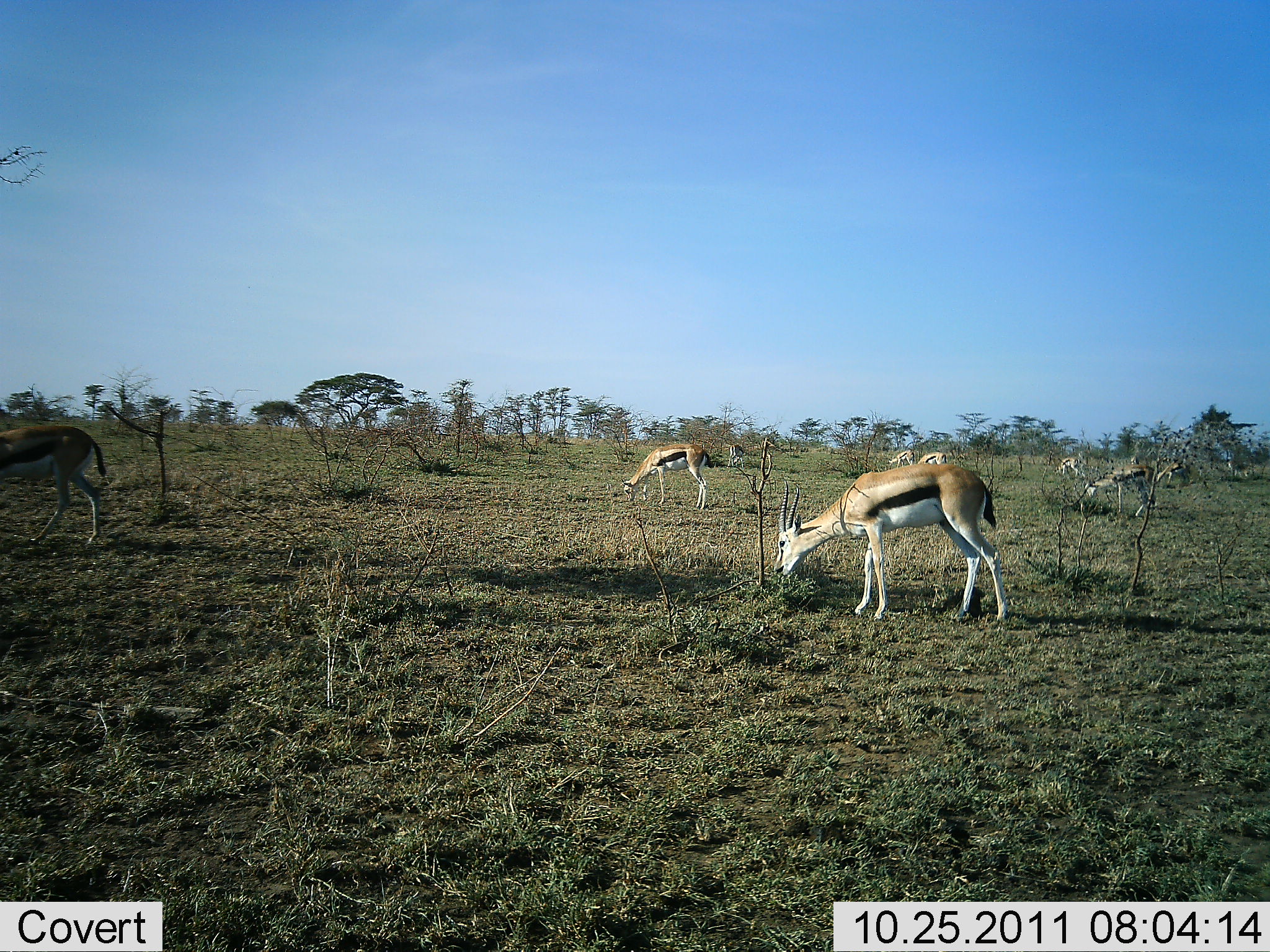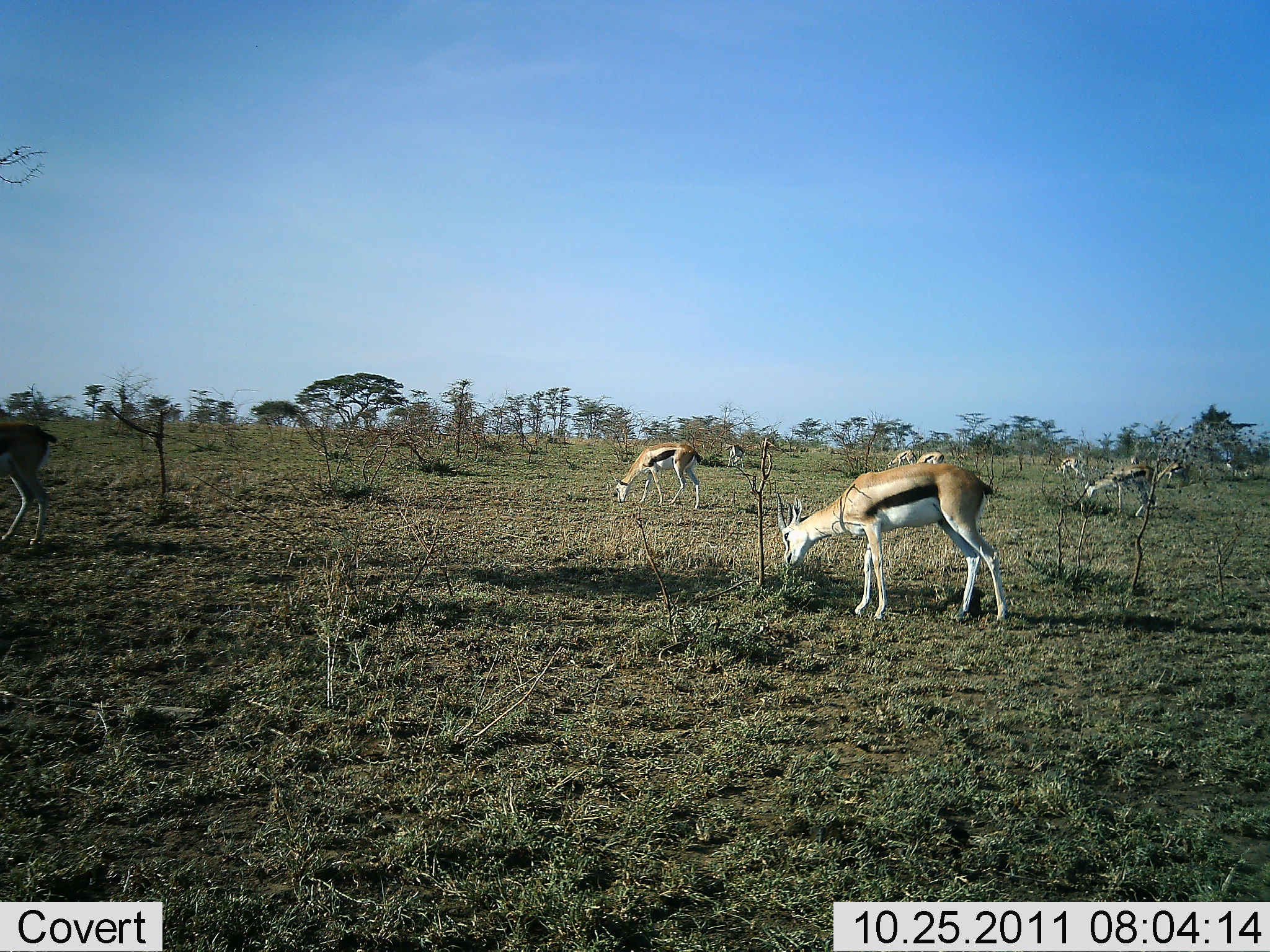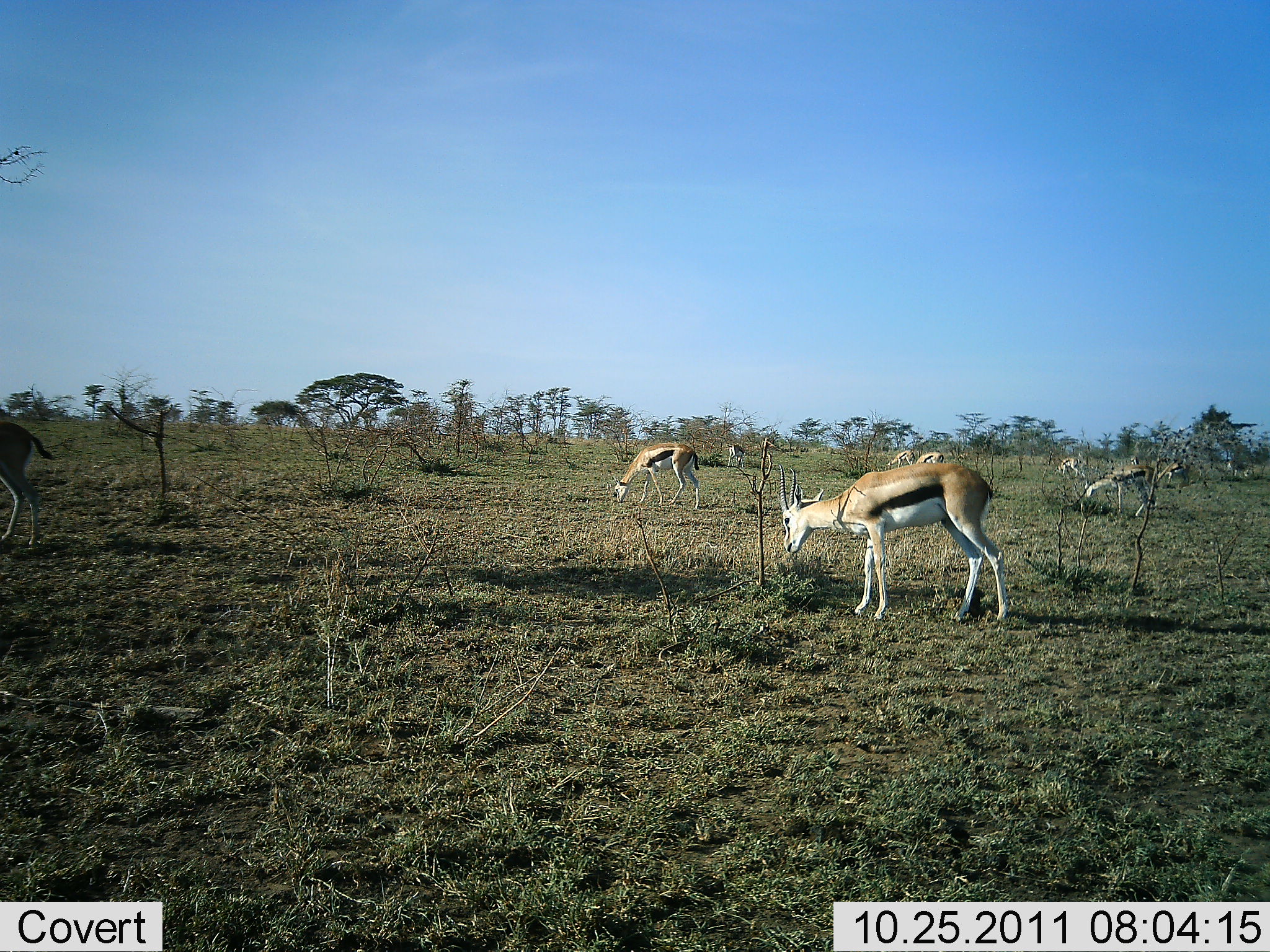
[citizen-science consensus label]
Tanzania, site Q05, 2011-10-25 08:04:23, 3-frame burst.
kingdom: Animalia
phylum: Chordata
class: Mammalia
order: Artiodactyla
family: Bovidae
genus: Eudorcas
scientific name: Eudorcas thomsonii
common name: thomson's gazelle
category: gazellethomsons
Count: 8.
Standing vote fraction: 10%.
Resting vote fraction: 0%.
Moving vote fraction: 40%.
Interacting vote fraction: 0%.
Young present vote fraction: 0%.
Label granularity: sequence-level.